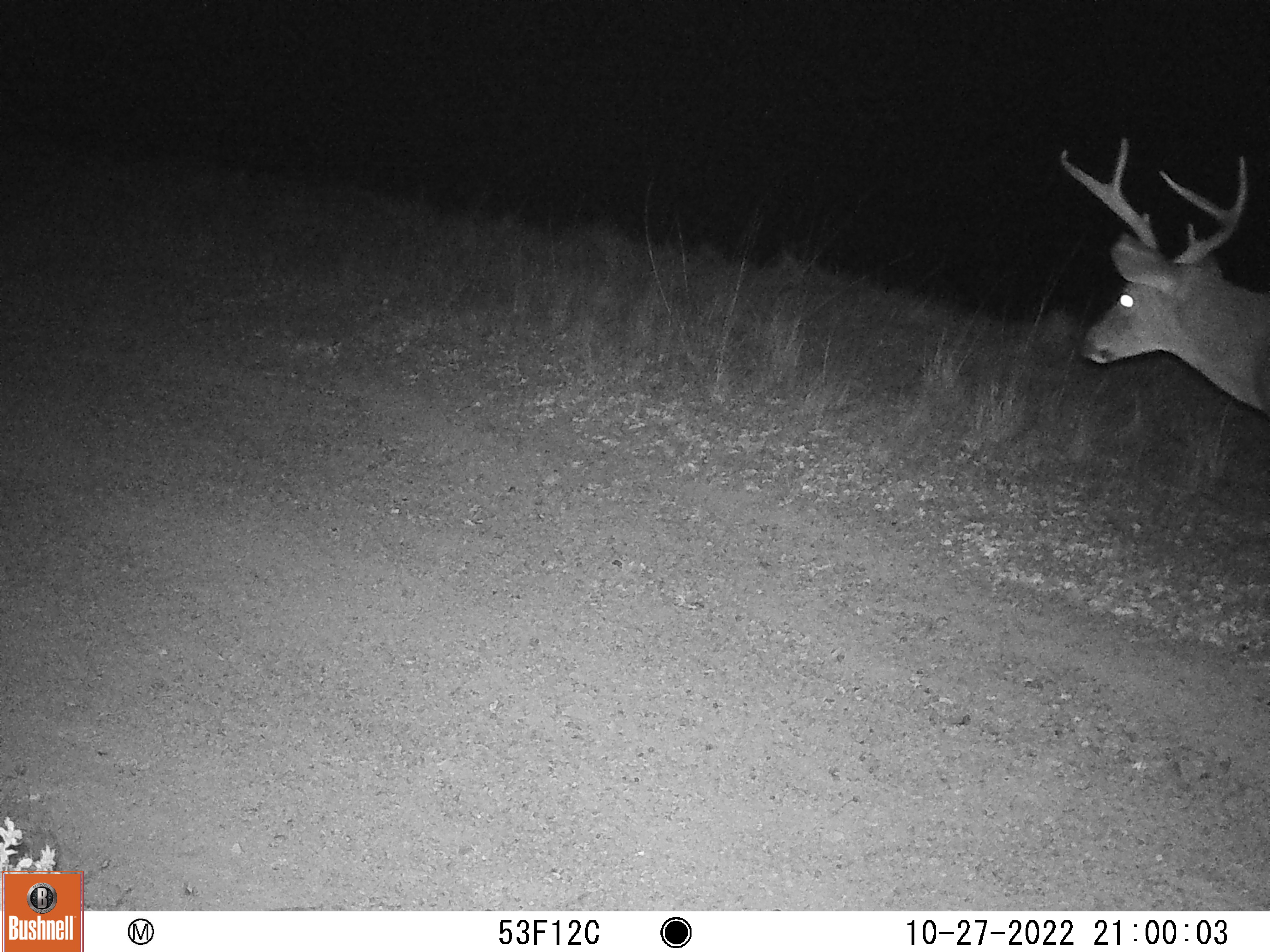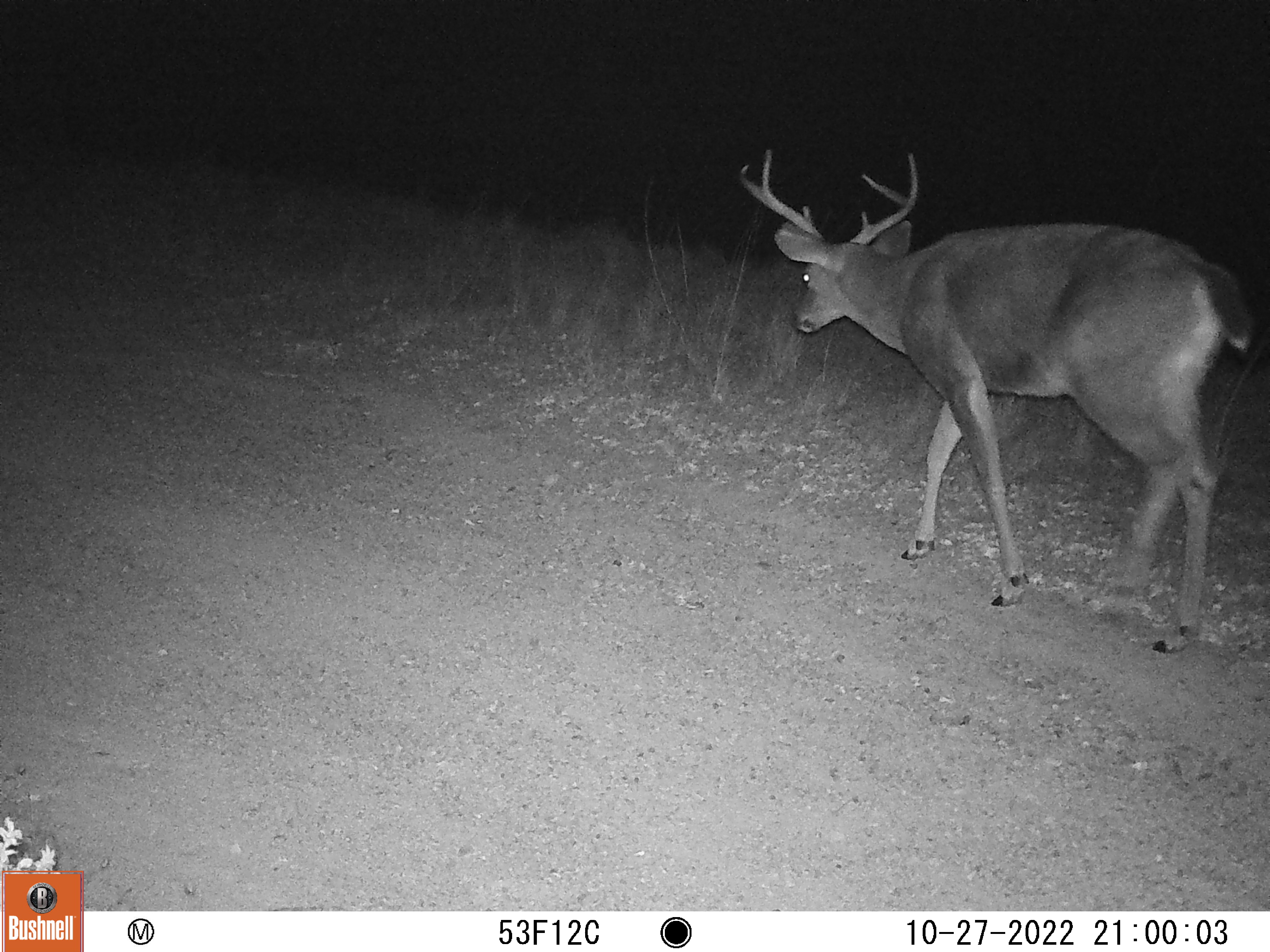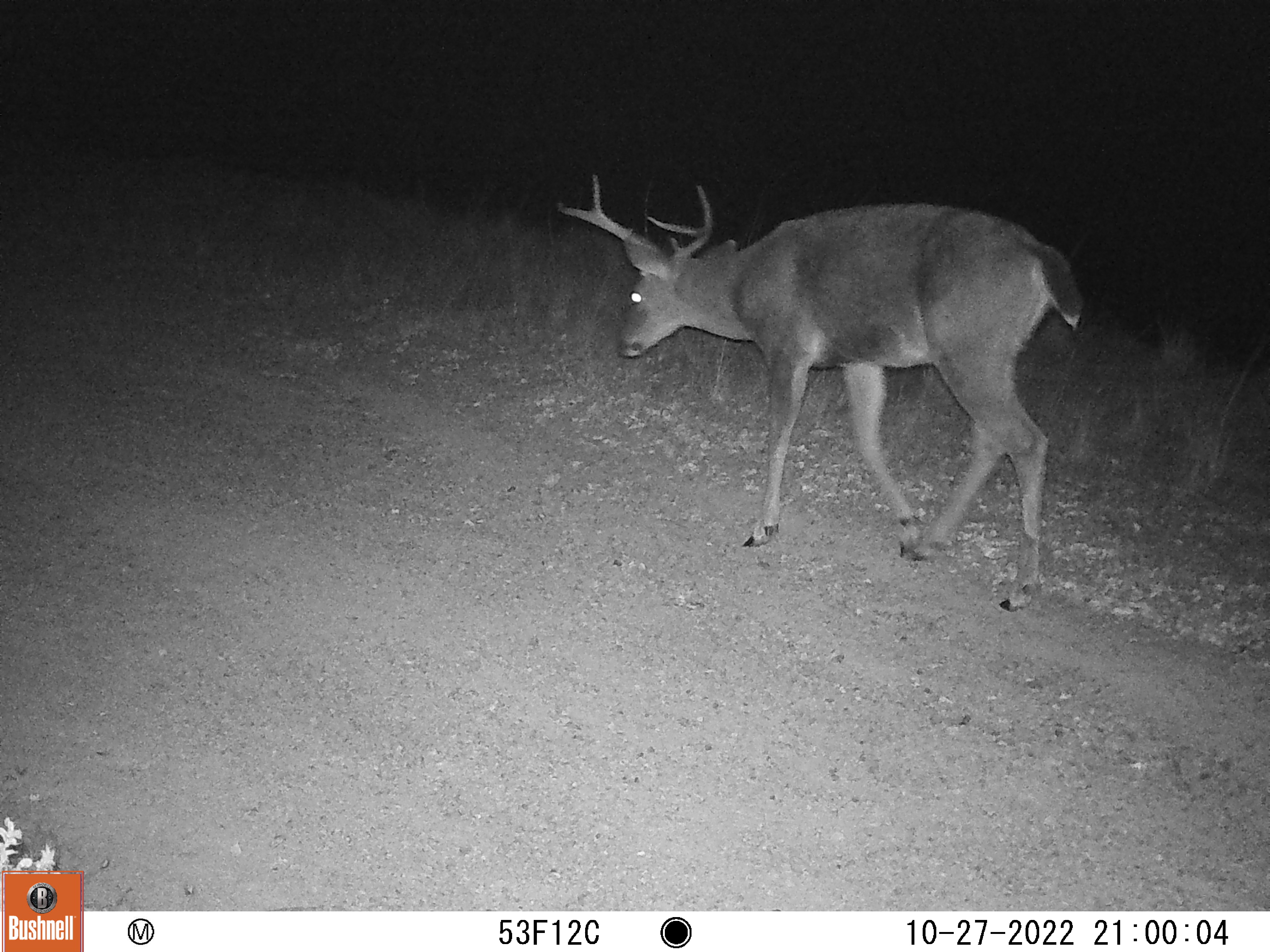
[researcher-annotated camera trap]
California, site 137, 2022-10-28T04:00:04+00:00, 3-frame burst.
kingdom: Animalia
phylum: Chordata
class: Mammalia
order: Artiodactyla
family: Cervidae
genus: Odocoileus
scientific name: Odocoileus hemionus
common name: mule deer